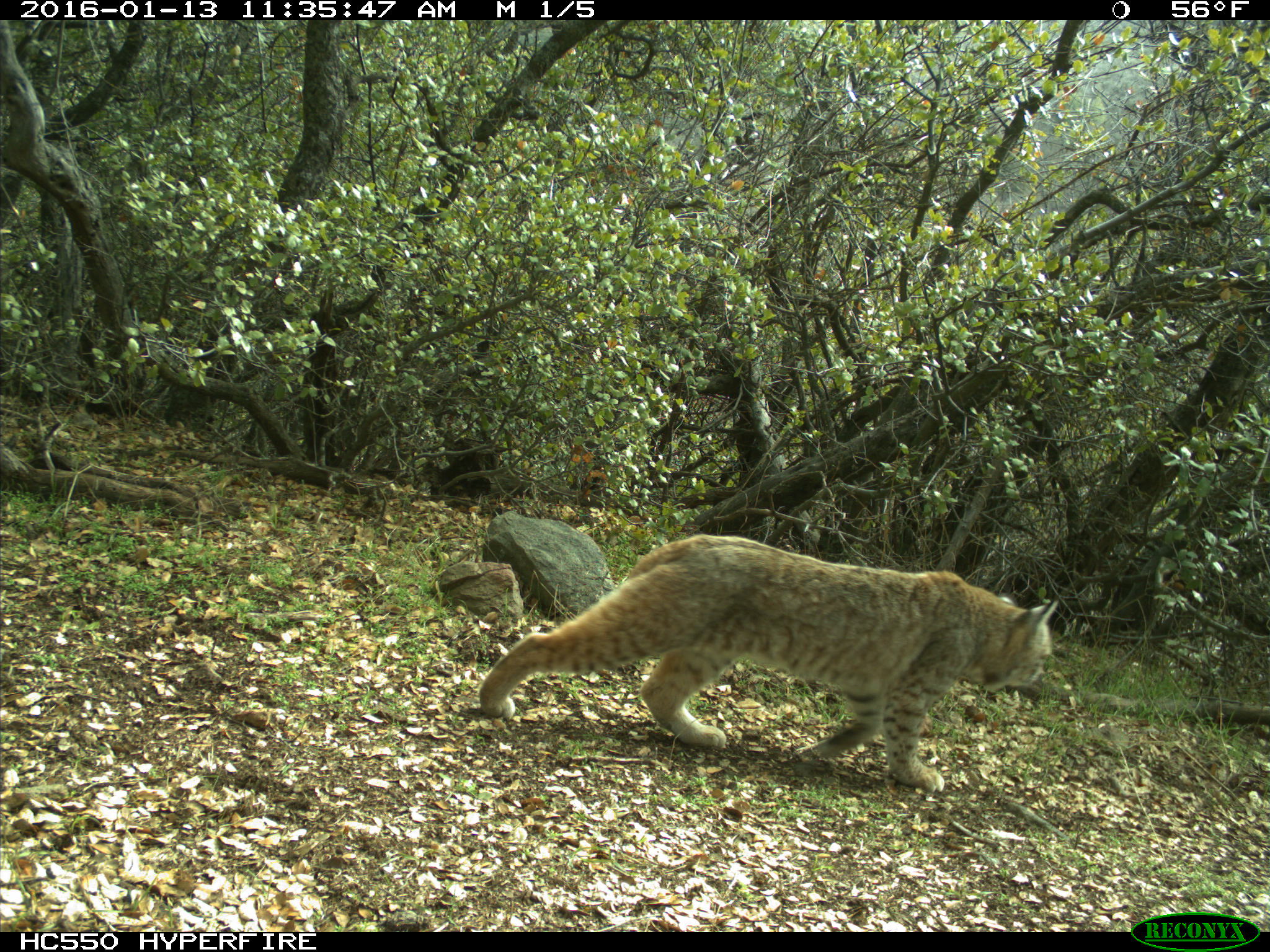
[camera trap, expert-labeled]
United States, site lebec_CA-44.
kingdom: Animalia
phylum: Chordata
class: Mammalia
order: Carnivora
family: Felidae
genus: Lynx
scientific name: Lynx rufus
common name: bobcat